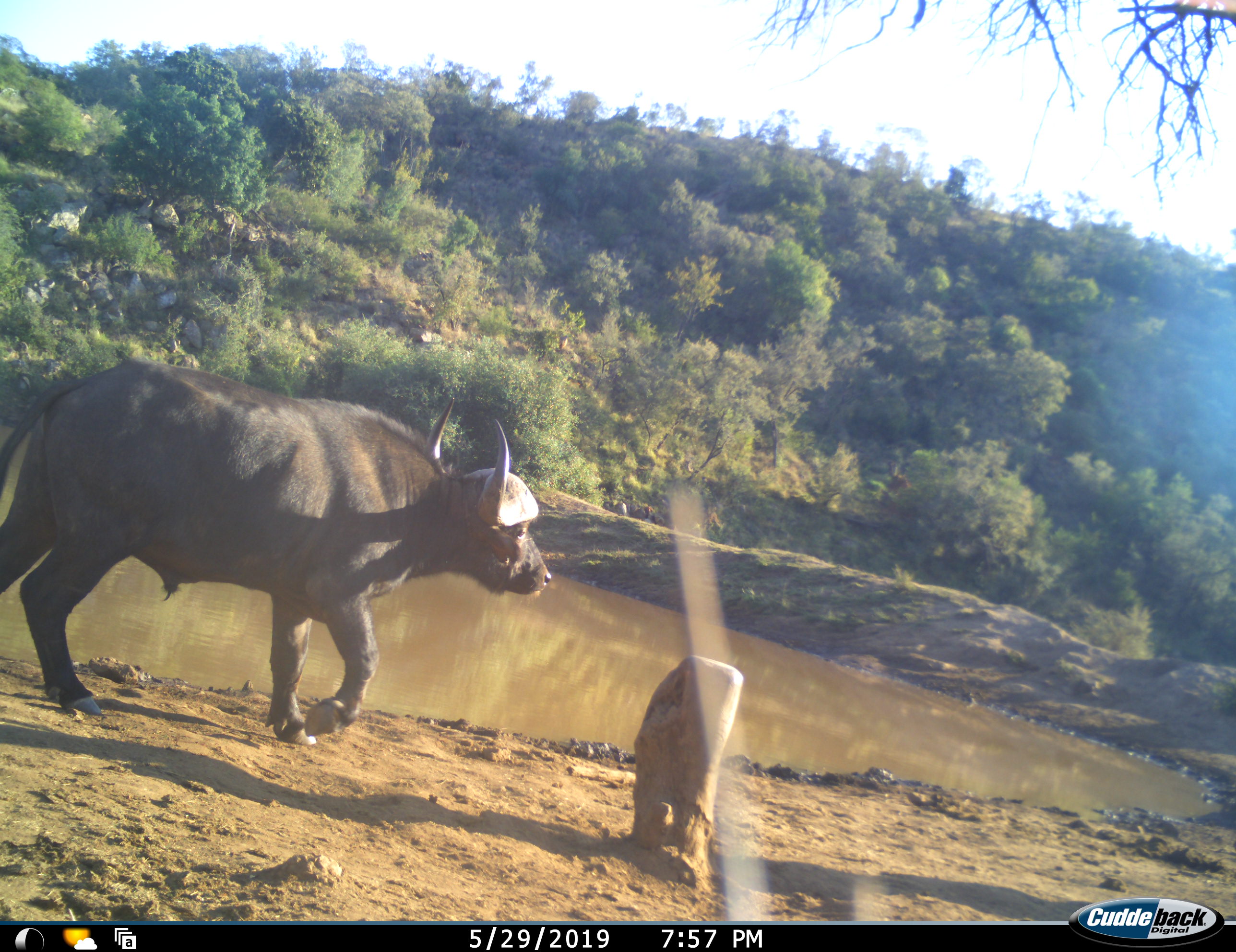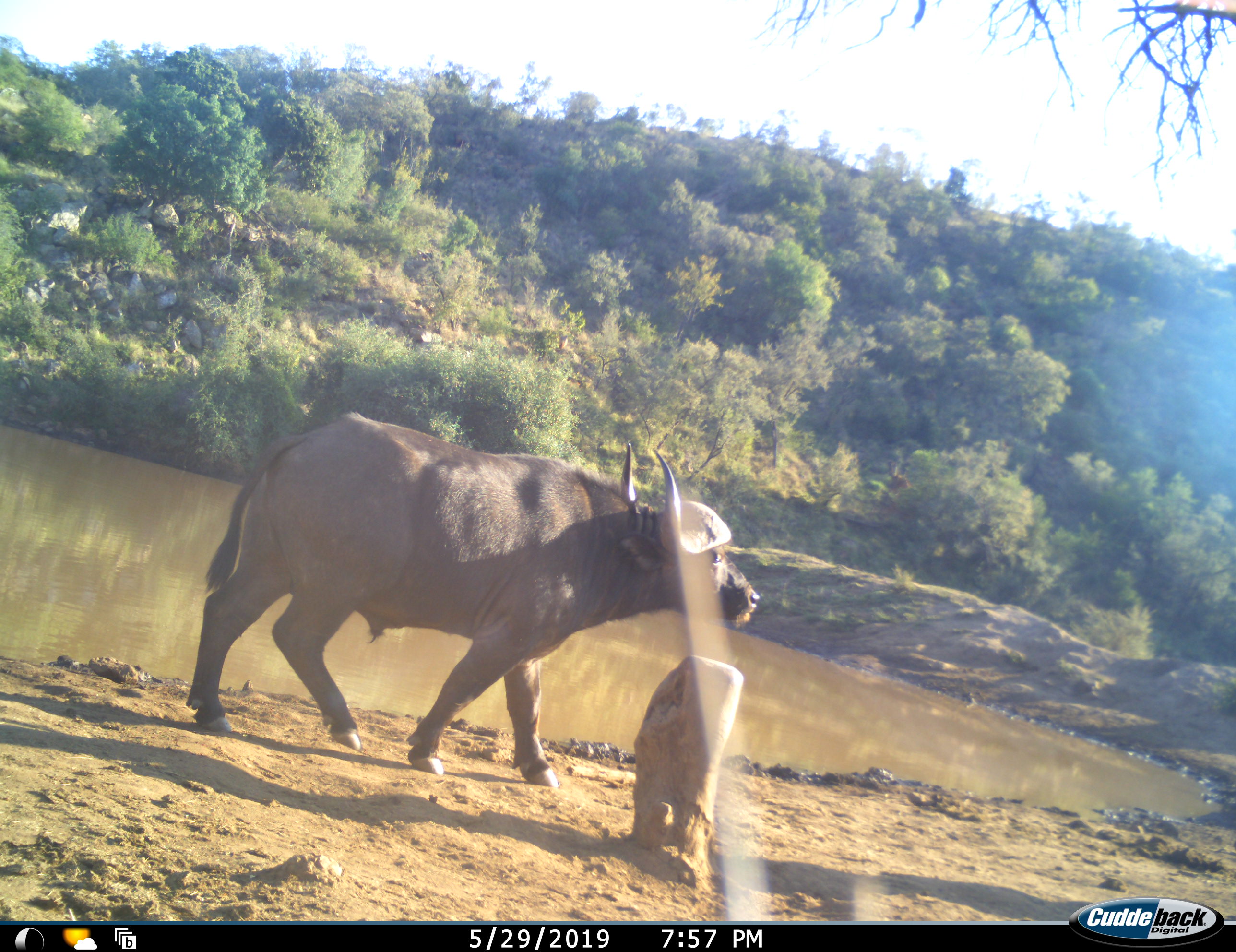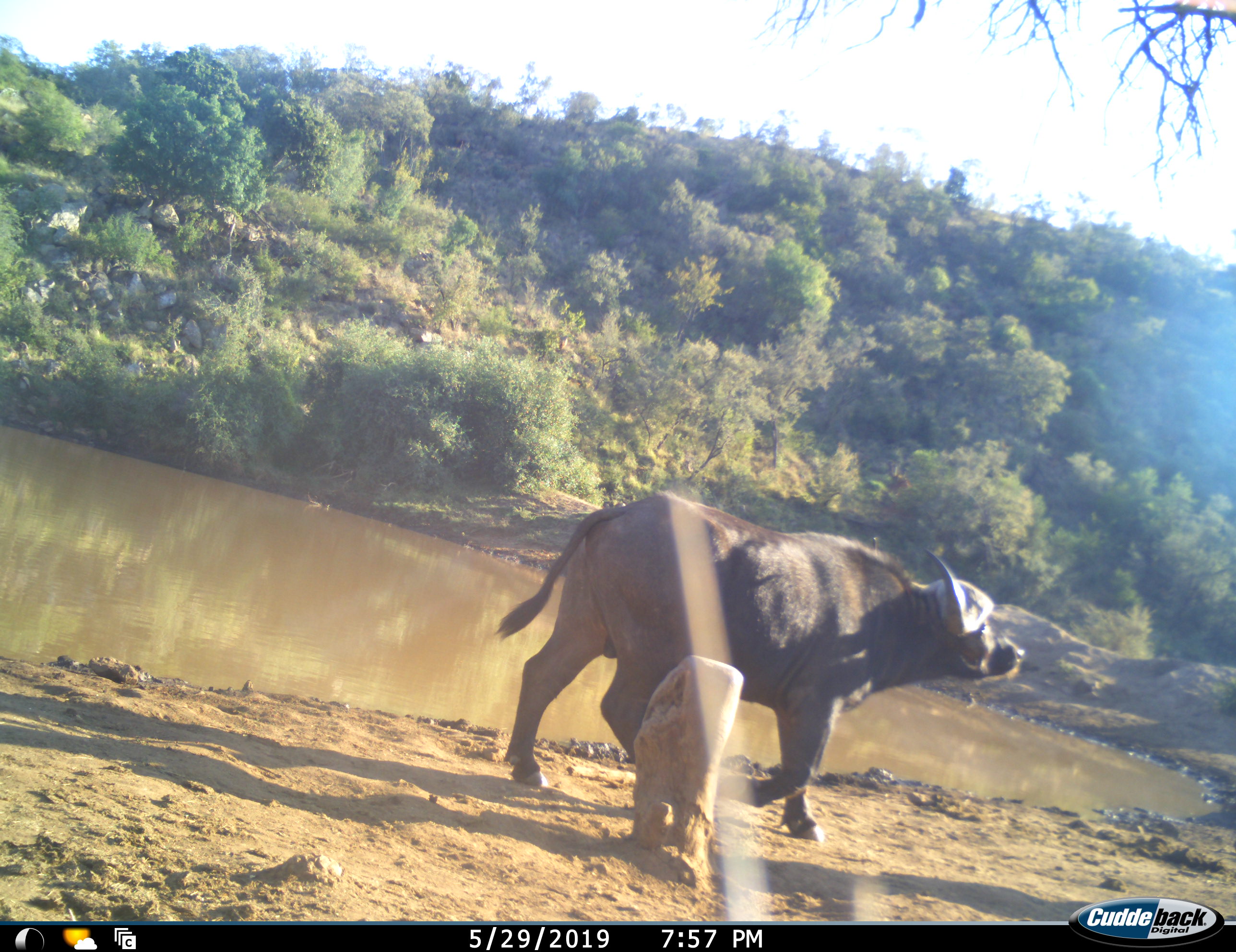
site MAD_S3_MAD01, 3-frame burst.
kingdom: Animalia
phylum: Chordata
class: Mammalia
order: Artiodactyla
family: Bovidae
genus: Syncerus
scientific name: Syncerus caffer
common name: african buffalo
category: buffalo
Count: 1.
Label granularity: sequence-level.